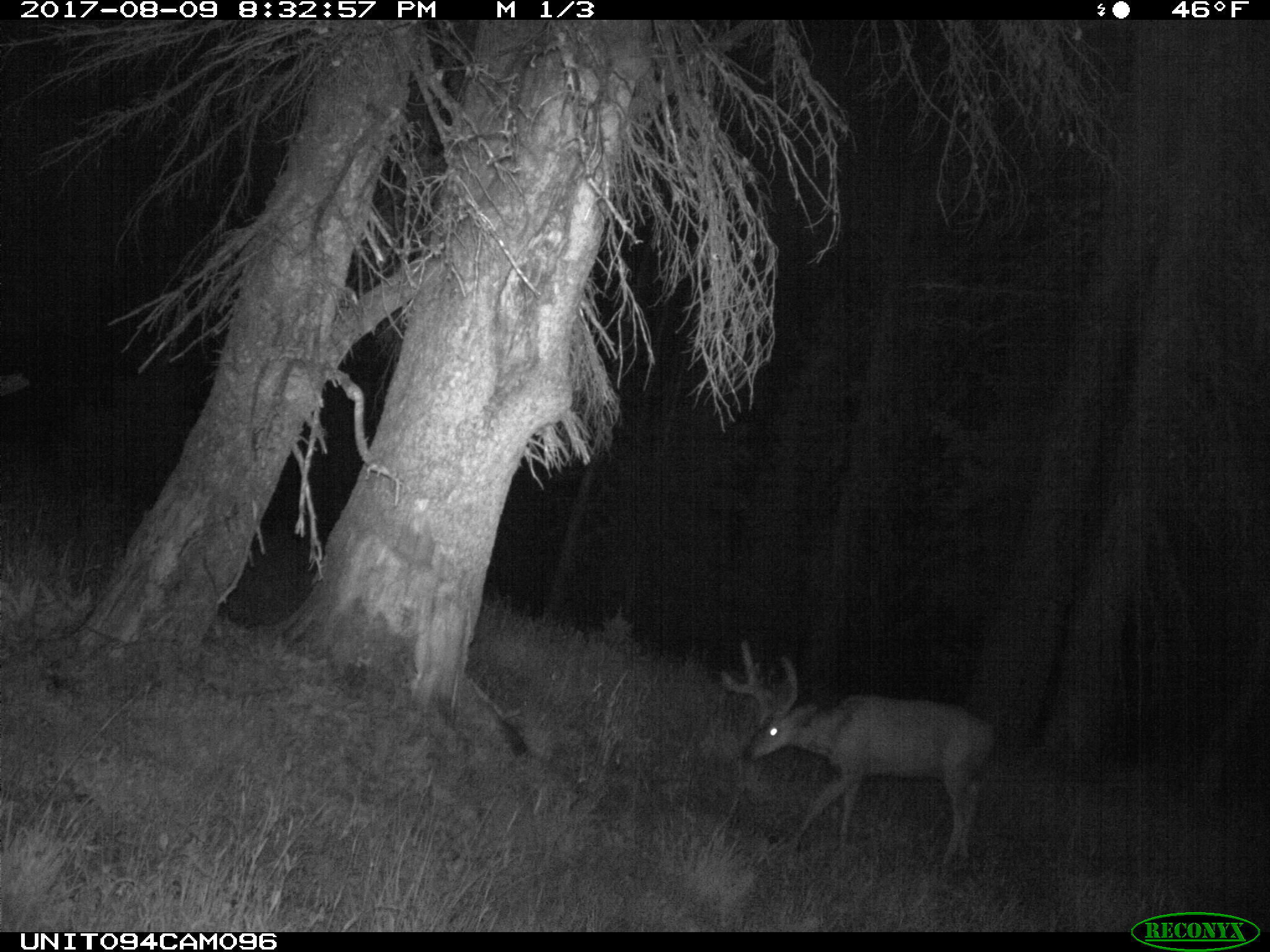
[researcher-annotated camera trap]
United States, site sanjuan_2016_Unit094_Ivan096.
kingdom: Animalia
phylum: Chordata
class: Mammalia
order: Artiodactyla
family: Cervidae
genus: Odocoileus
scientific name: Odocoileus hemionus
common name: mule deer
Odocoileus hemionus (mule deer).